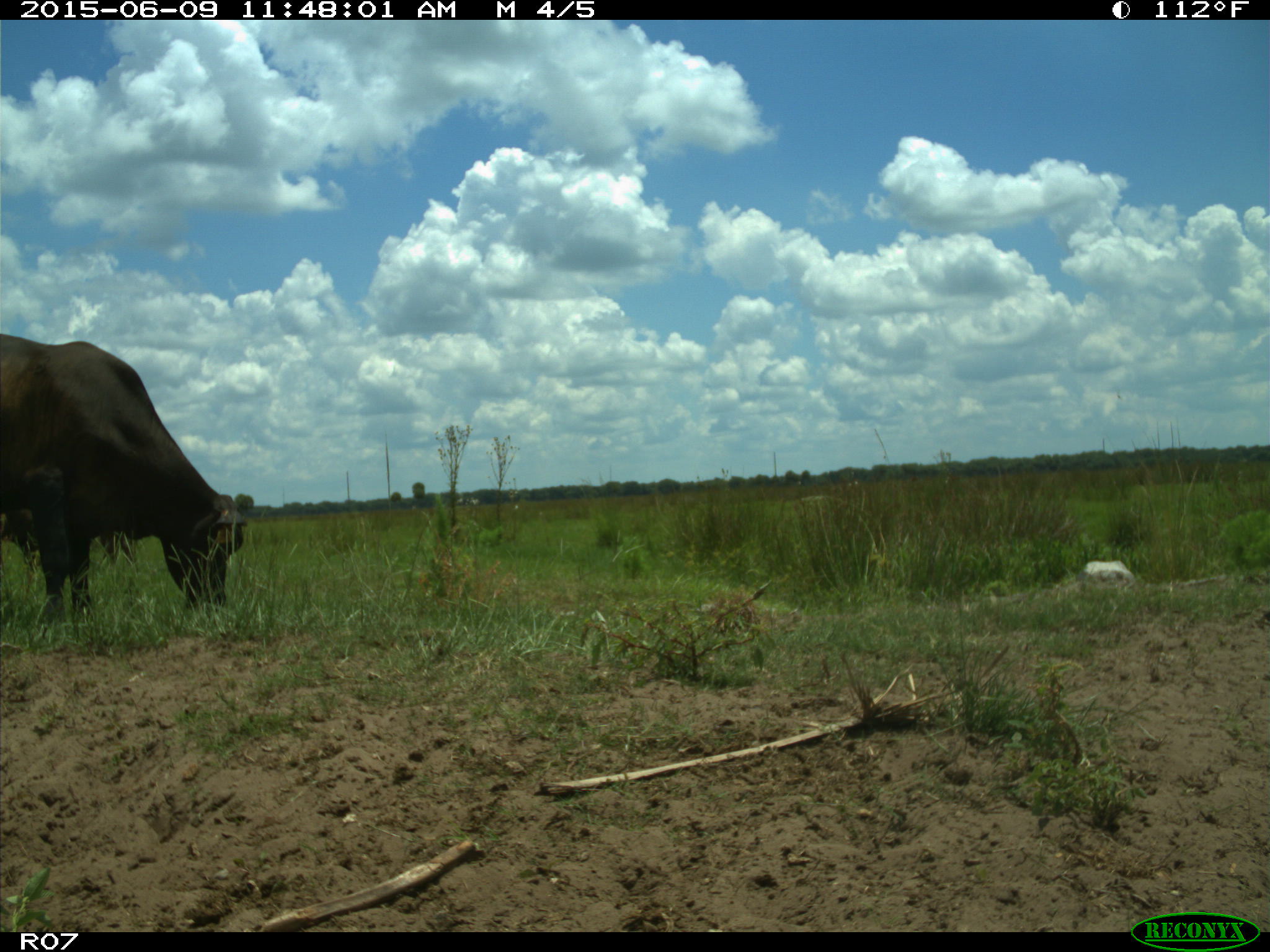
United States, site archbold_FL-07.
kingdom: Animalia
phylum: Chordata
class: Mammalia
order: Artiodactyla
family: Bovidae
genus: Bos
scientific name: Bos taurus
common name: domestic cow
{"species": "Bos taurus (domestic cow)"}